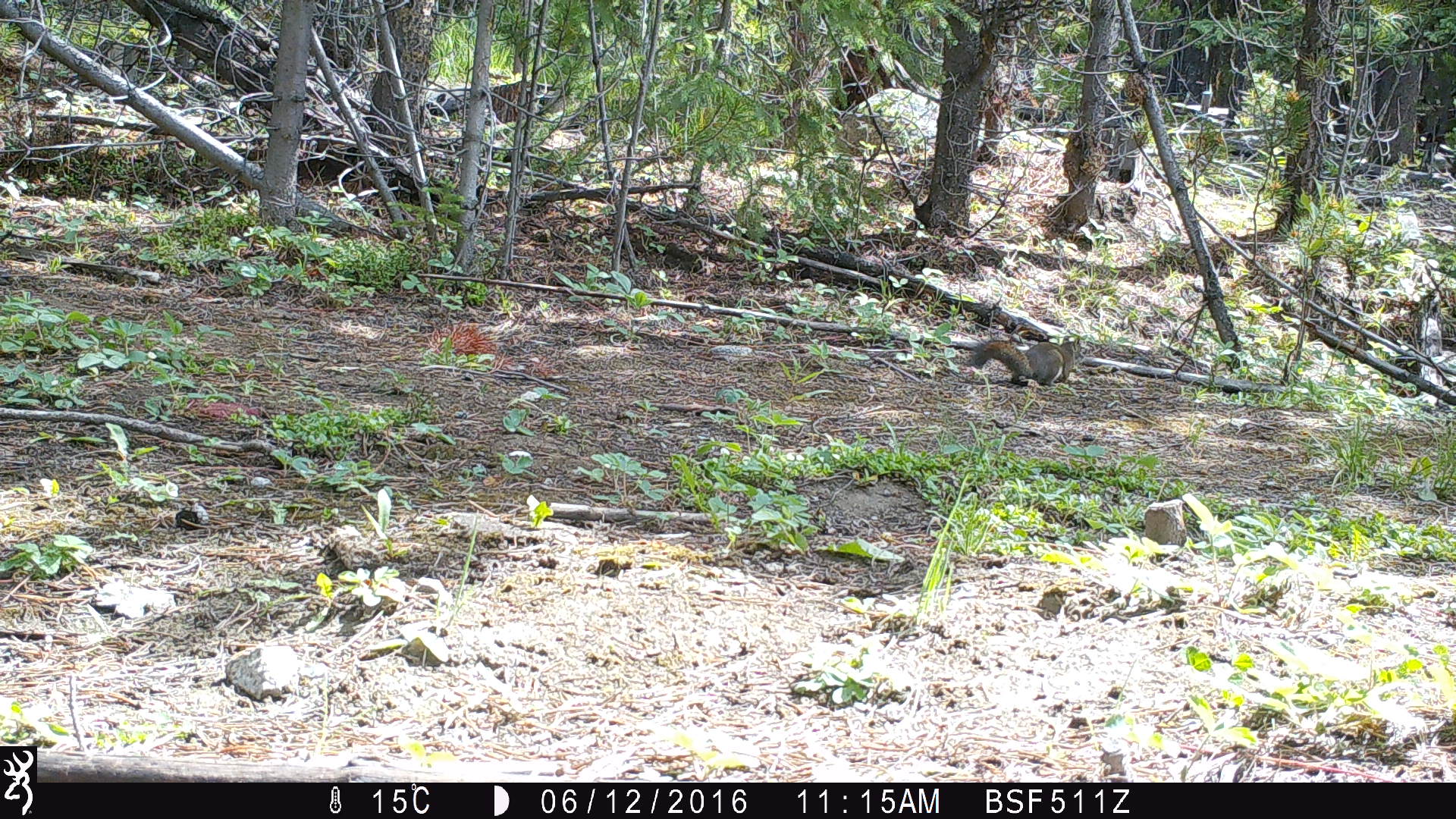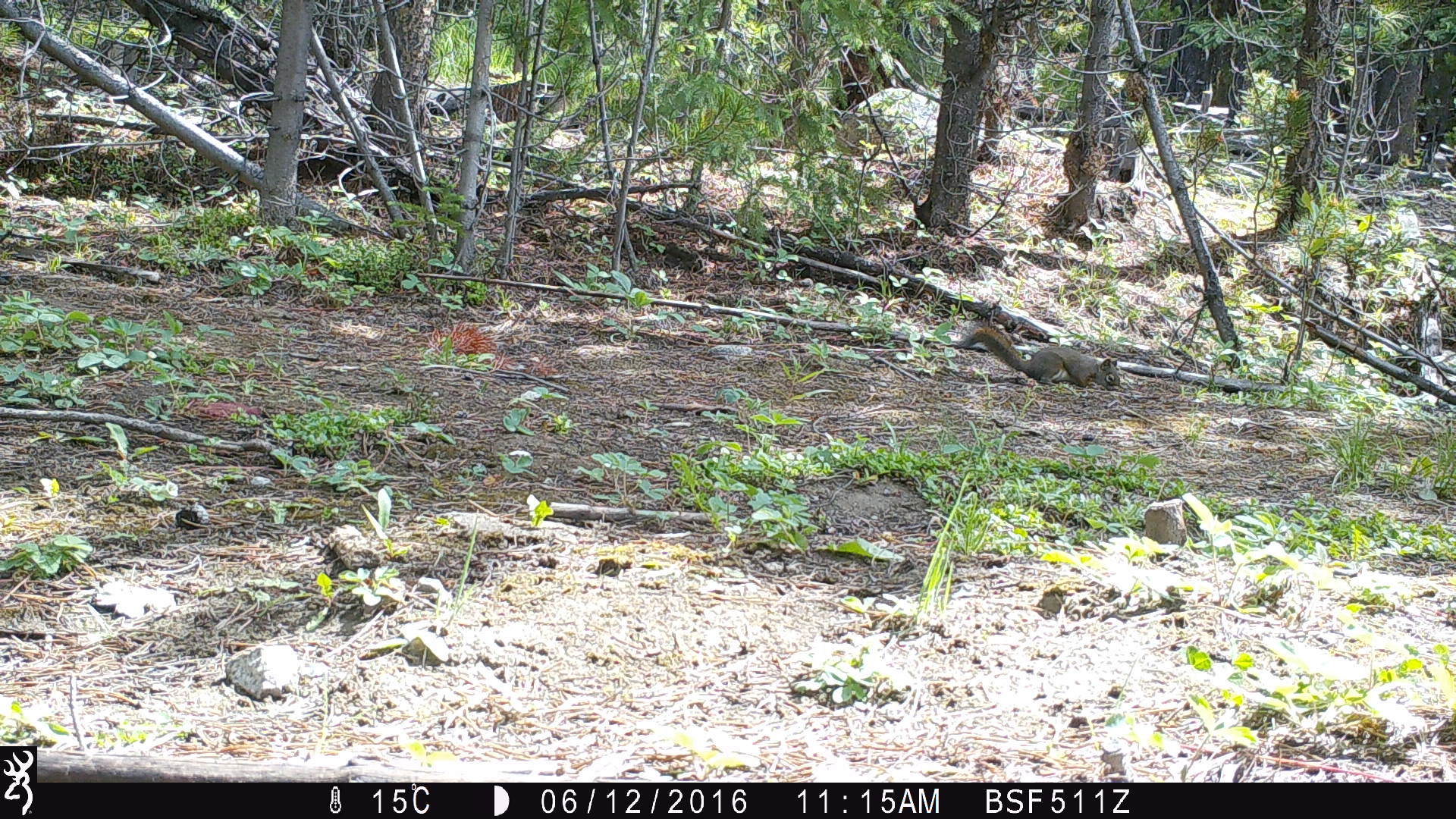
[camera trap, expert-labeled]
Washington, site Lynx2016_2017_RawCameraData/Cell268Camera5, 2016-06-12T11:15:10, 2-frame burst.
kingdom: Animalia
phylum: Chordata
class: Mammalia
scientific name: Mammalia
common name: small mammal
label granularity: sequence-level